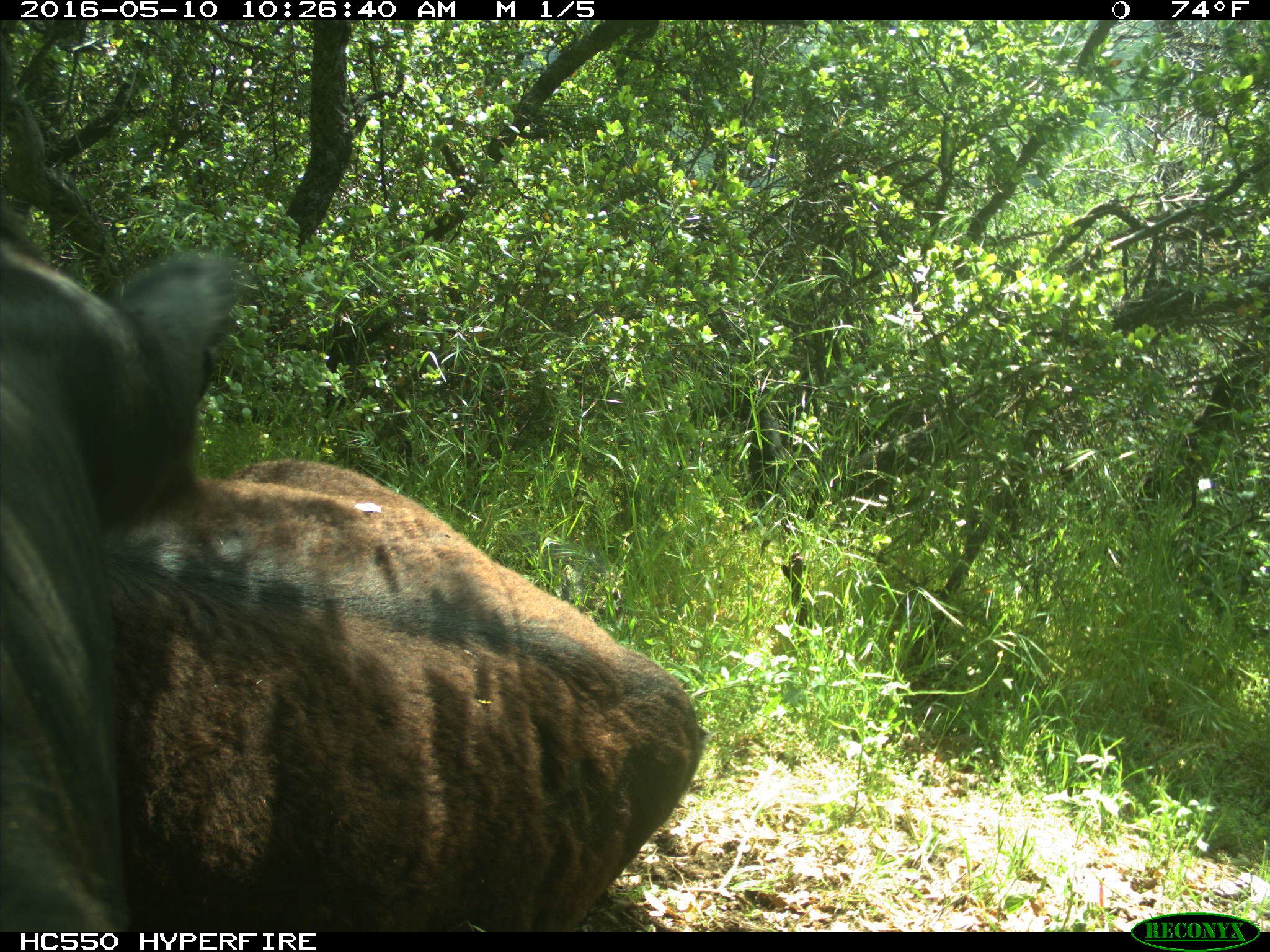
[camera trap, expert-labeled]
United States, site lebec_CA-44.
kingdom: Animalia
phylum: Chordata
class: Mammalia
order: Artiodactyla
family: Bovidae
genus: Bos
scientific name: Bos taurus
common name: domestic cow